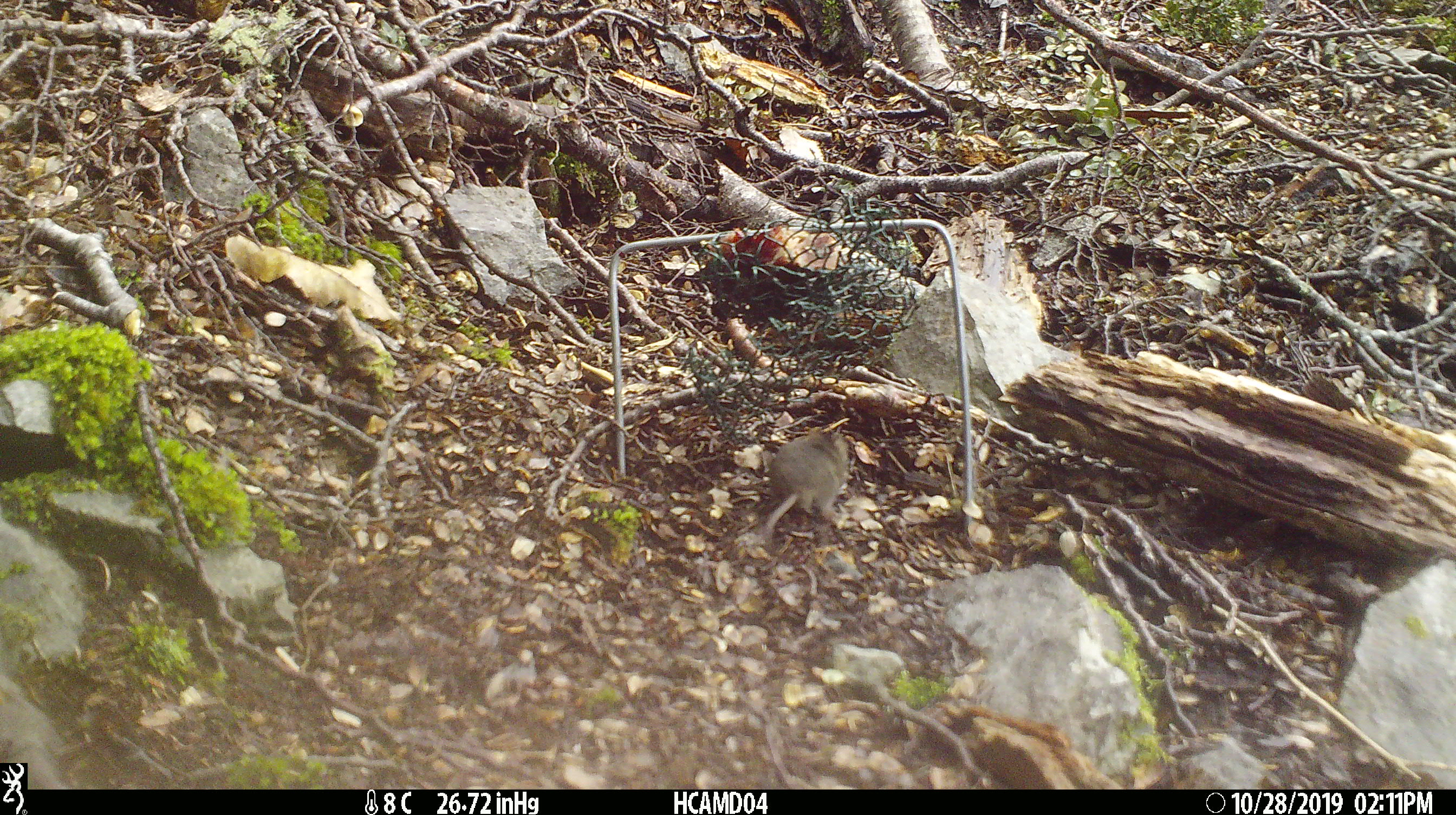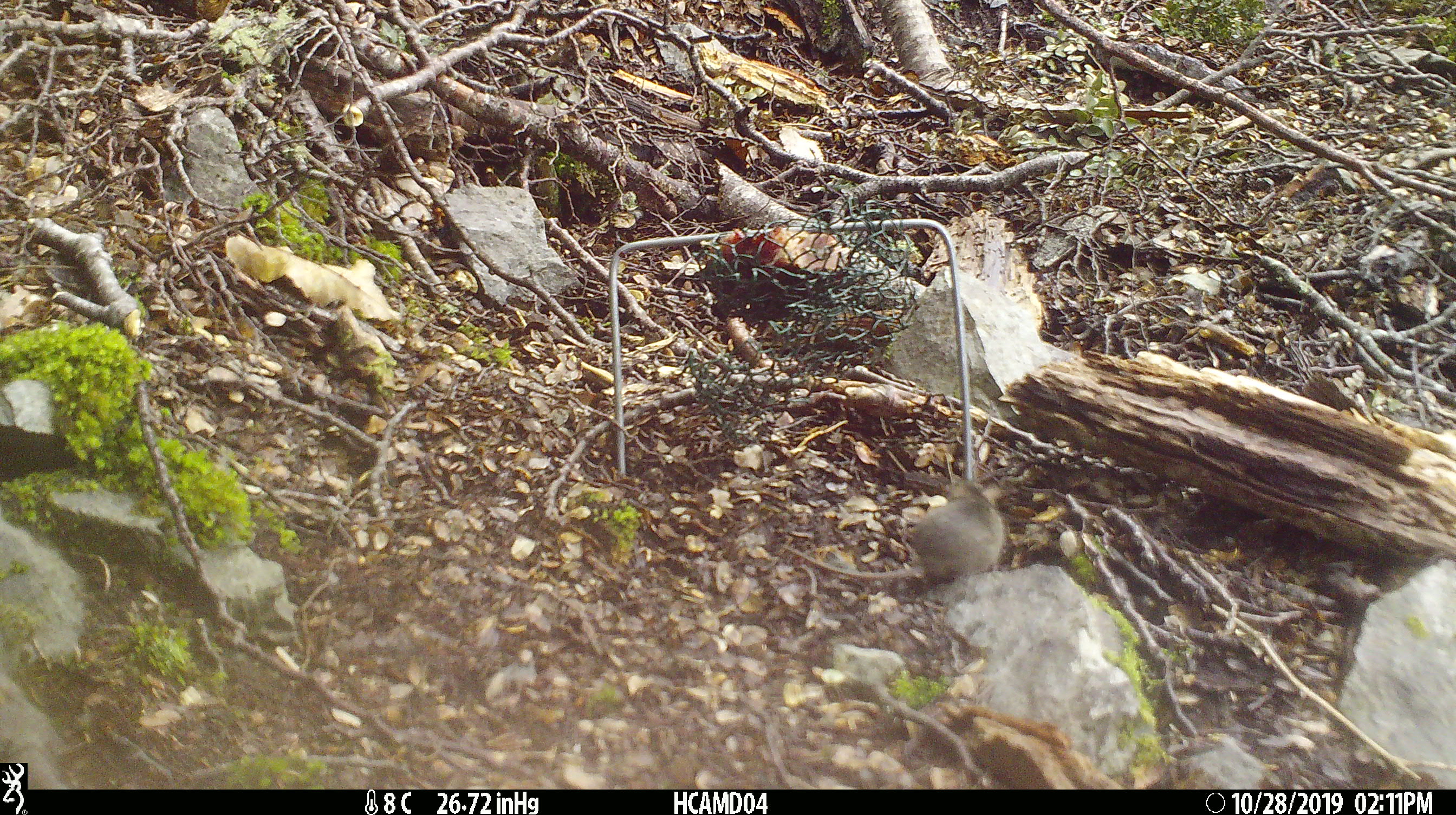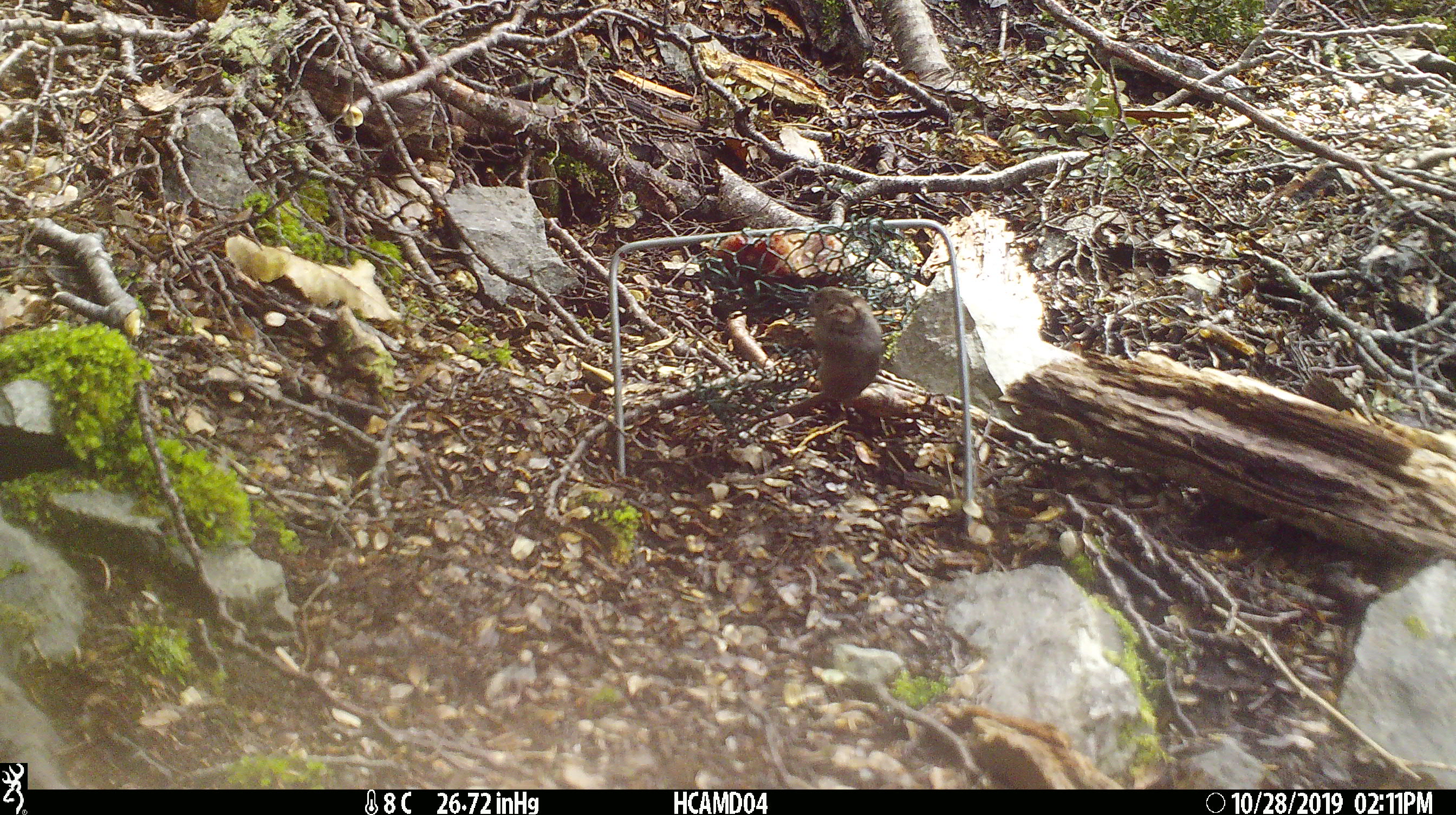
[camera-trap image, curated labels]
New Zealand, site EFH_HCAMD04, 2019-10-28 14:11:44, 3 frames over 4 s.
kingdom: Animalia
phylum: Chordata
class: Mammalia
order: Rodentia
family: Muridae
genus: Mus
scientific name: Mus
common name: mouse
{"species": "mouse (Mus)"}